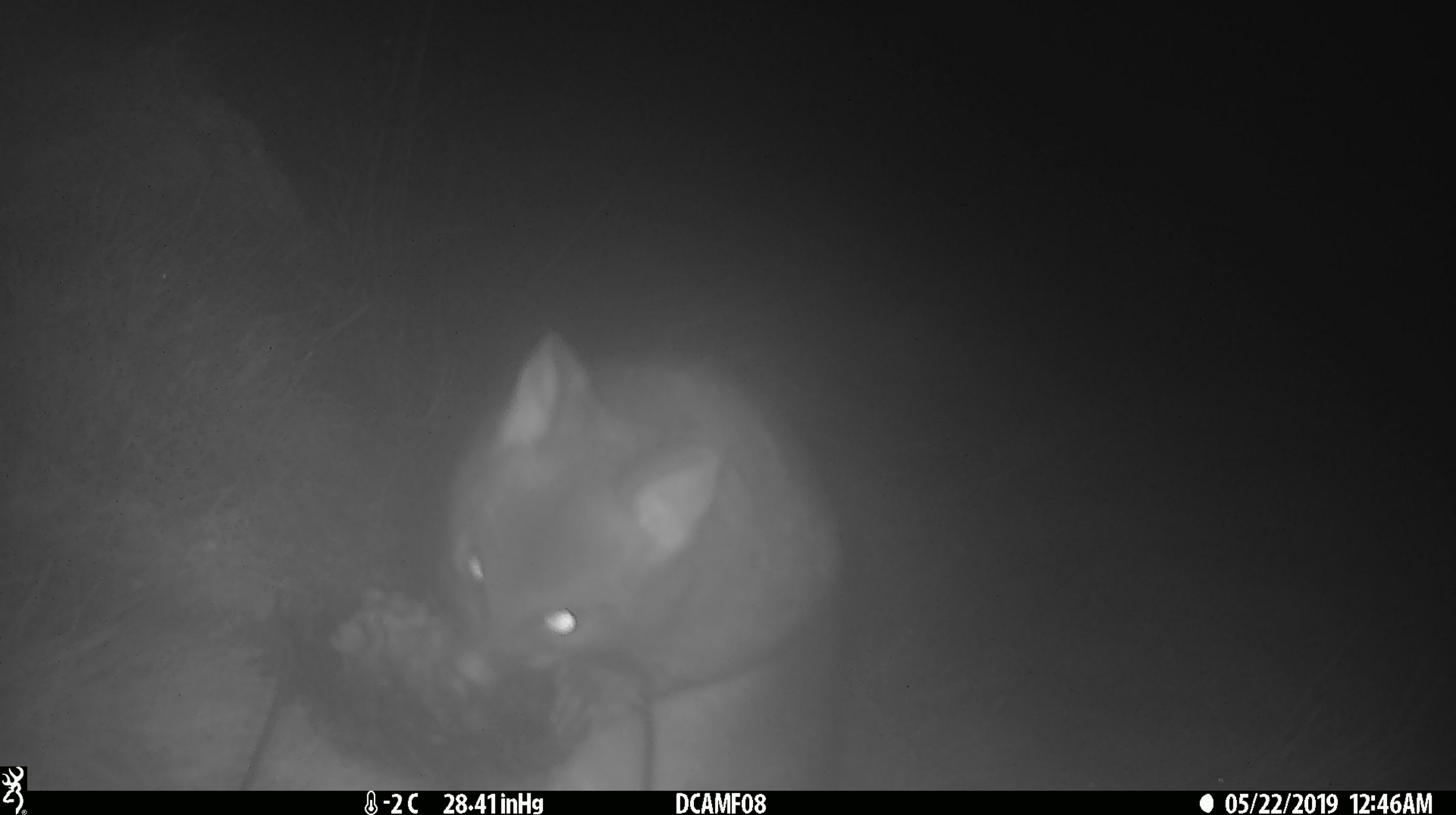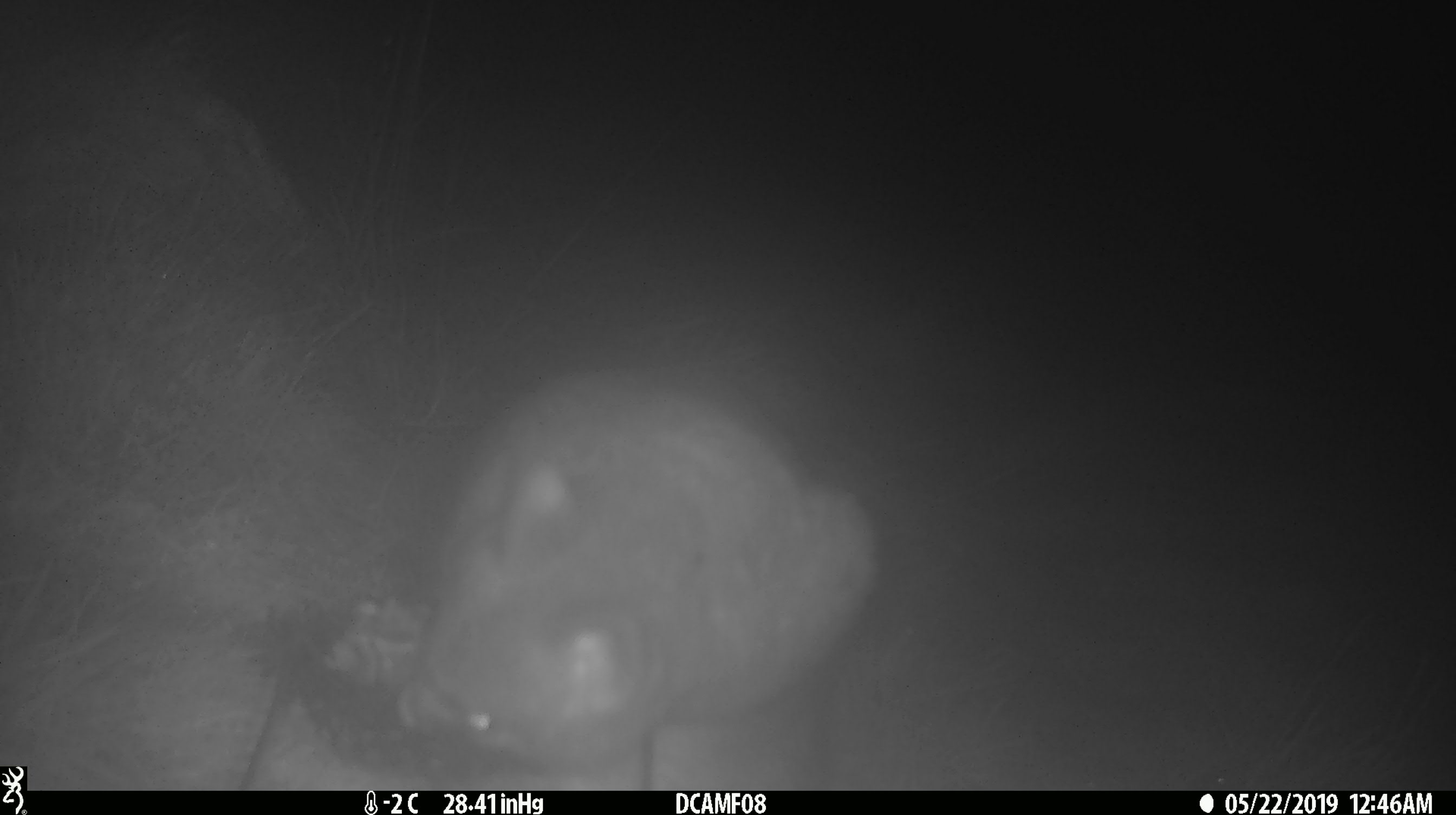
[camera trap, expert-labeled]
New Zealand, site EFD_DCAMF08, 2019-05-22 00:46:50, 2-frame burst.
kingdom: Animalia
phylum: Chordata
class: Mammalia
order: Diprotodontia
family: Phalangeridae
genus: Trichosurus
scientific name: Trichosurus vulpecula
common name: common brushtail possum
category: possum